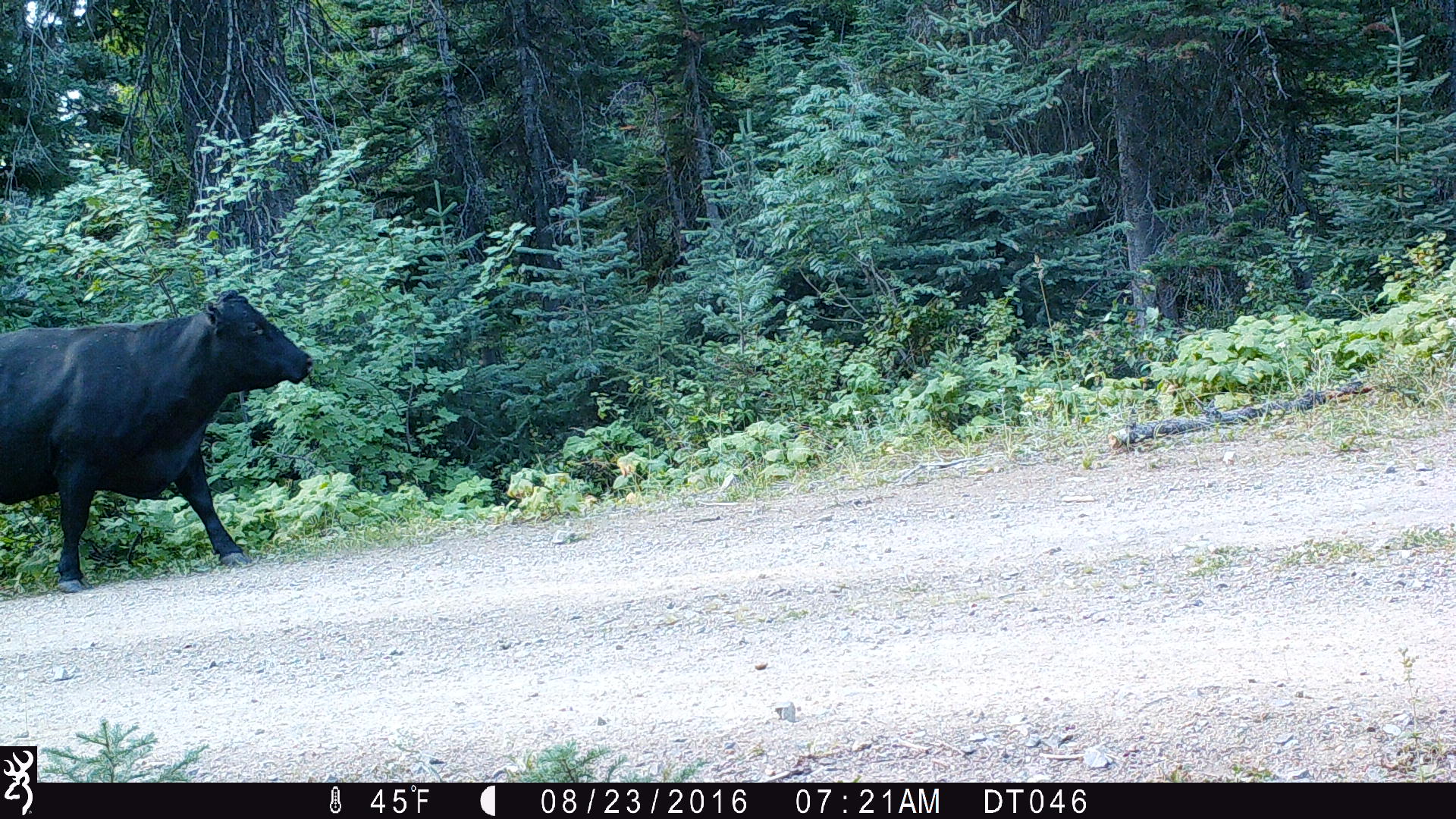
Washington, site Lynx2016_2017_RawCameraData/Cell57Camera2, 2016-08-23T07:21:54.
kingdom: Animalia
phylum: Chordata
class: Mammalia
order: Artiodactyla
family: Bovidae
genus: Bos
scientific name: Bos taurus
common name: domestic cattle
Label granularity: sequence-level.